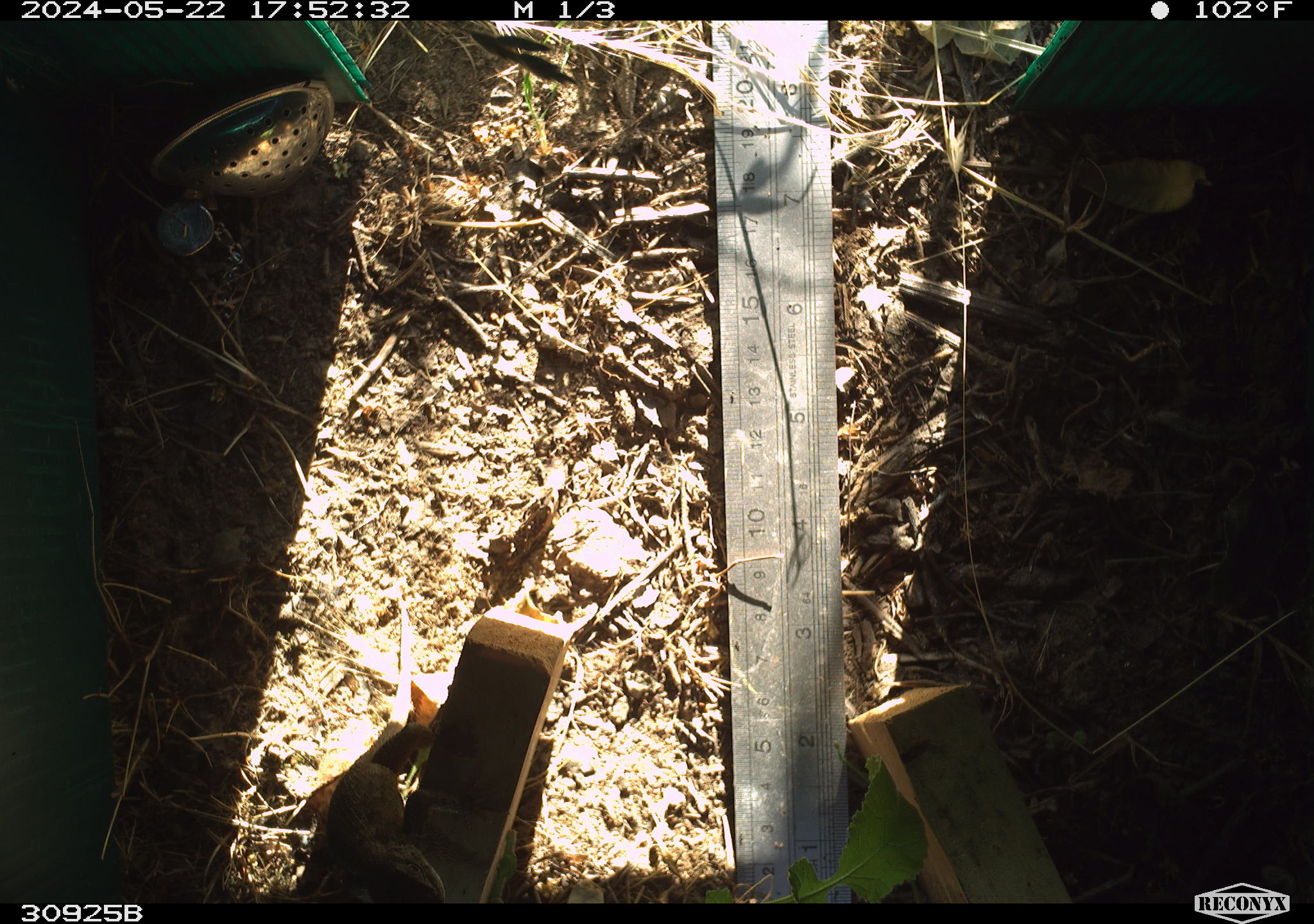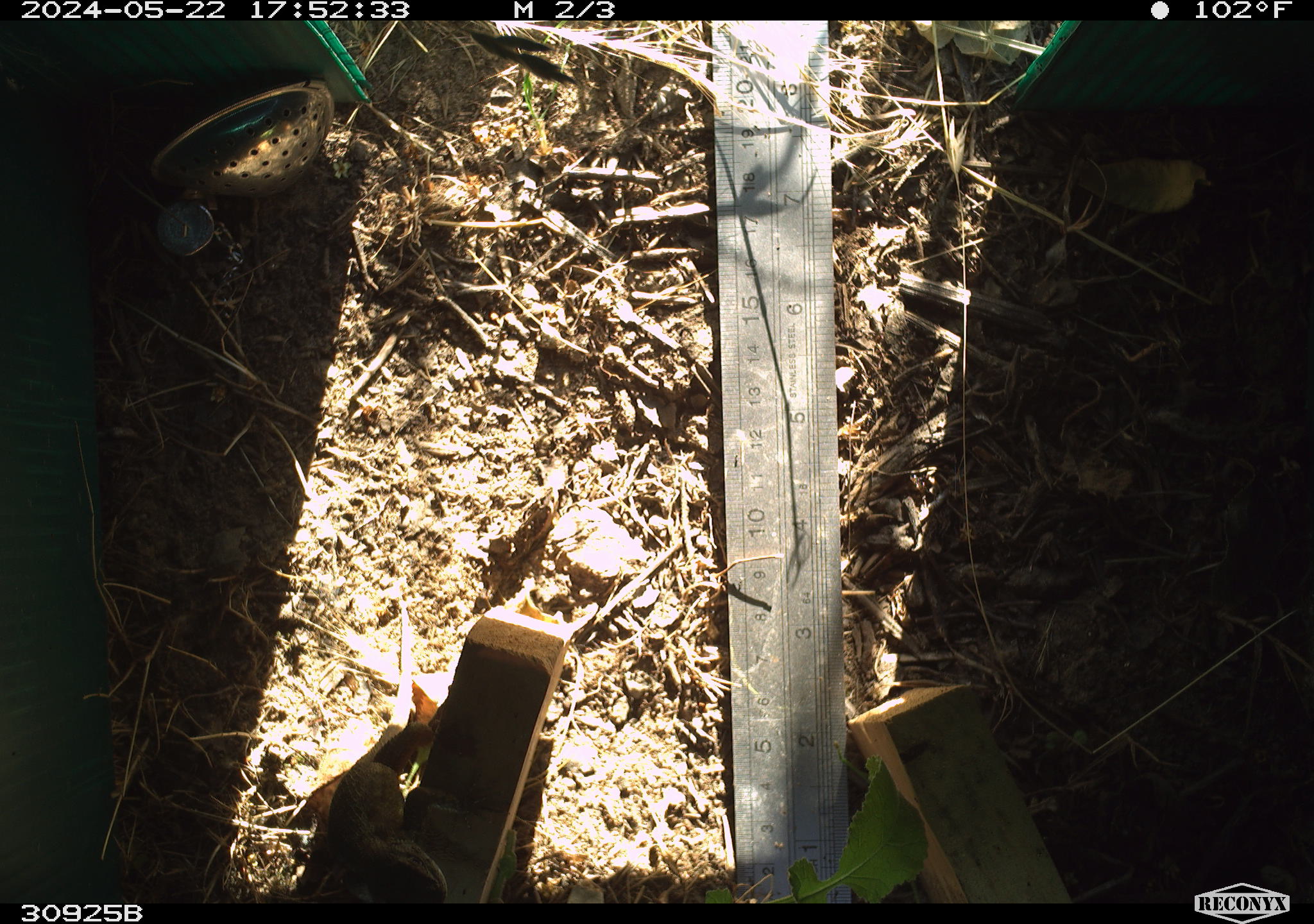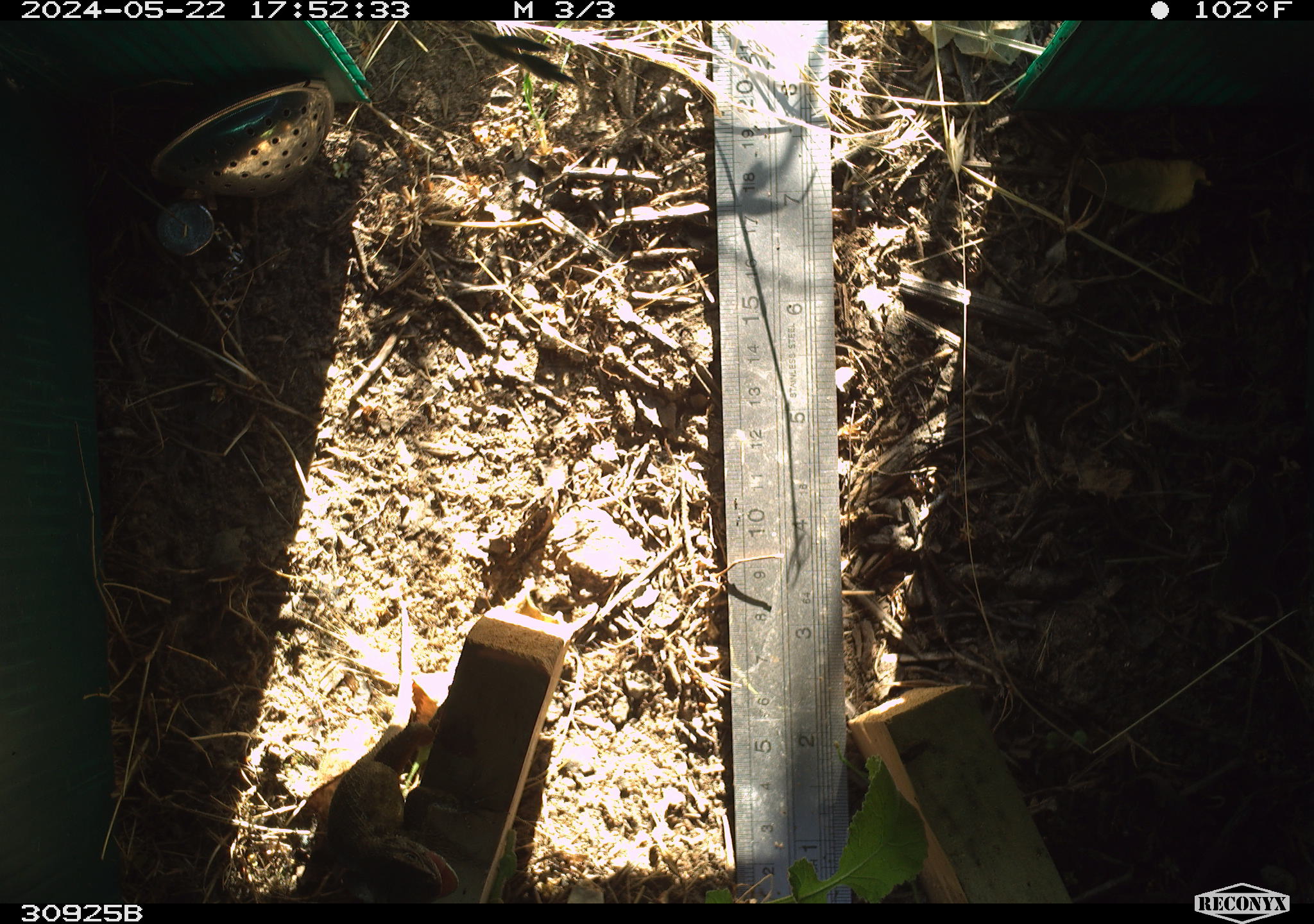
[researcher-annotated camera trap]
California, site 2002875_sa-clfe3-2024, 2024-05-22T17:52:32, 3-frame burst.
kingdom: Animalia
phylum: Chordata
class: Reptilia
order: Squamata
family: Phrynosomatidae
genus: Sceloporus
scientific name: Sceloporus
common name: spiny lizards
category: sceloporus species